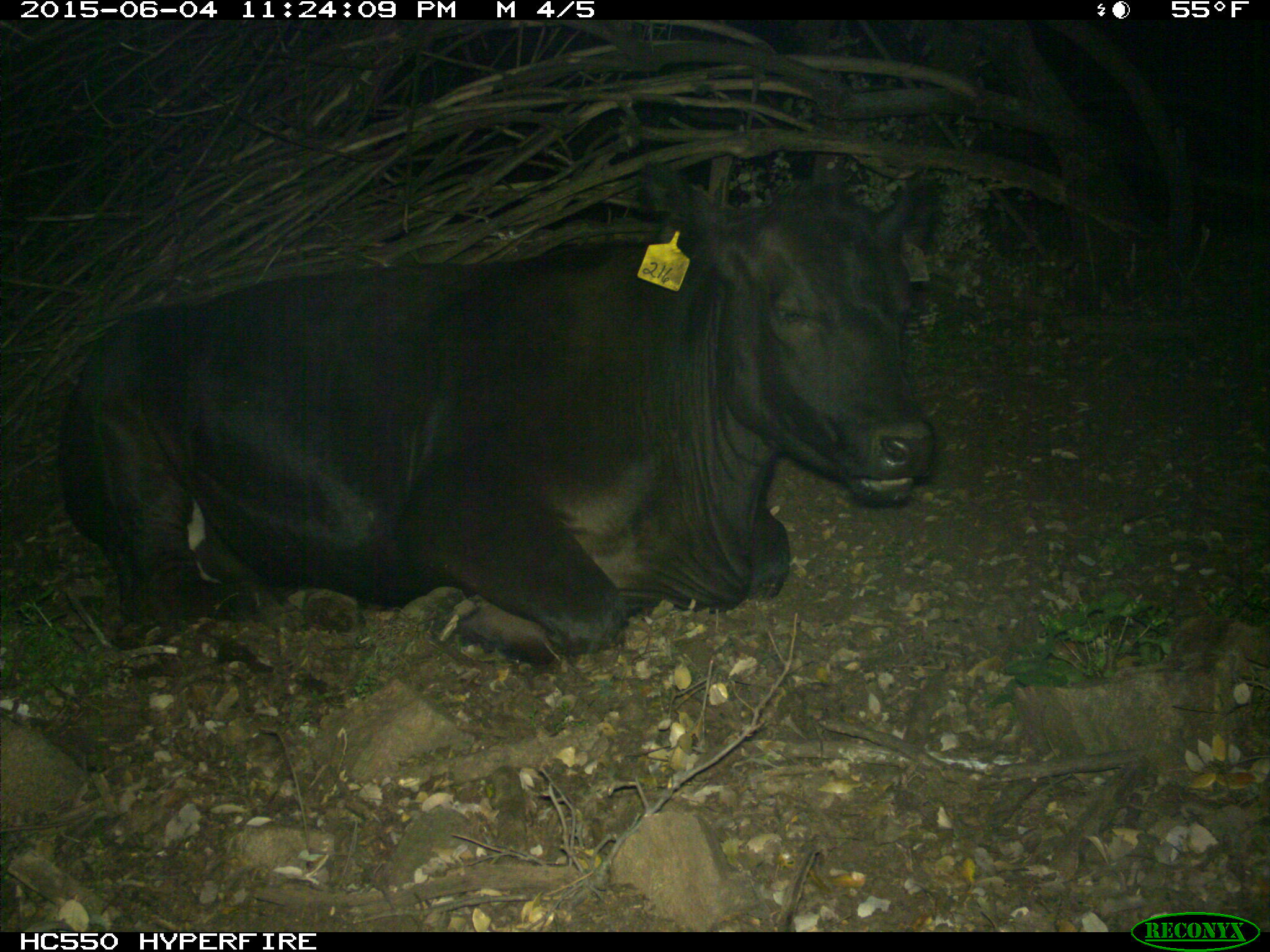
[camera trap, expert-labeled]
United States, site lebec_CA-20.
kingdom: Animalia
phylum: Chordata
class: Mammalia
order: Artiodactyla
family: Bovidae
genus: Bos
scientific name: Bos taurus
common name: domestic cow